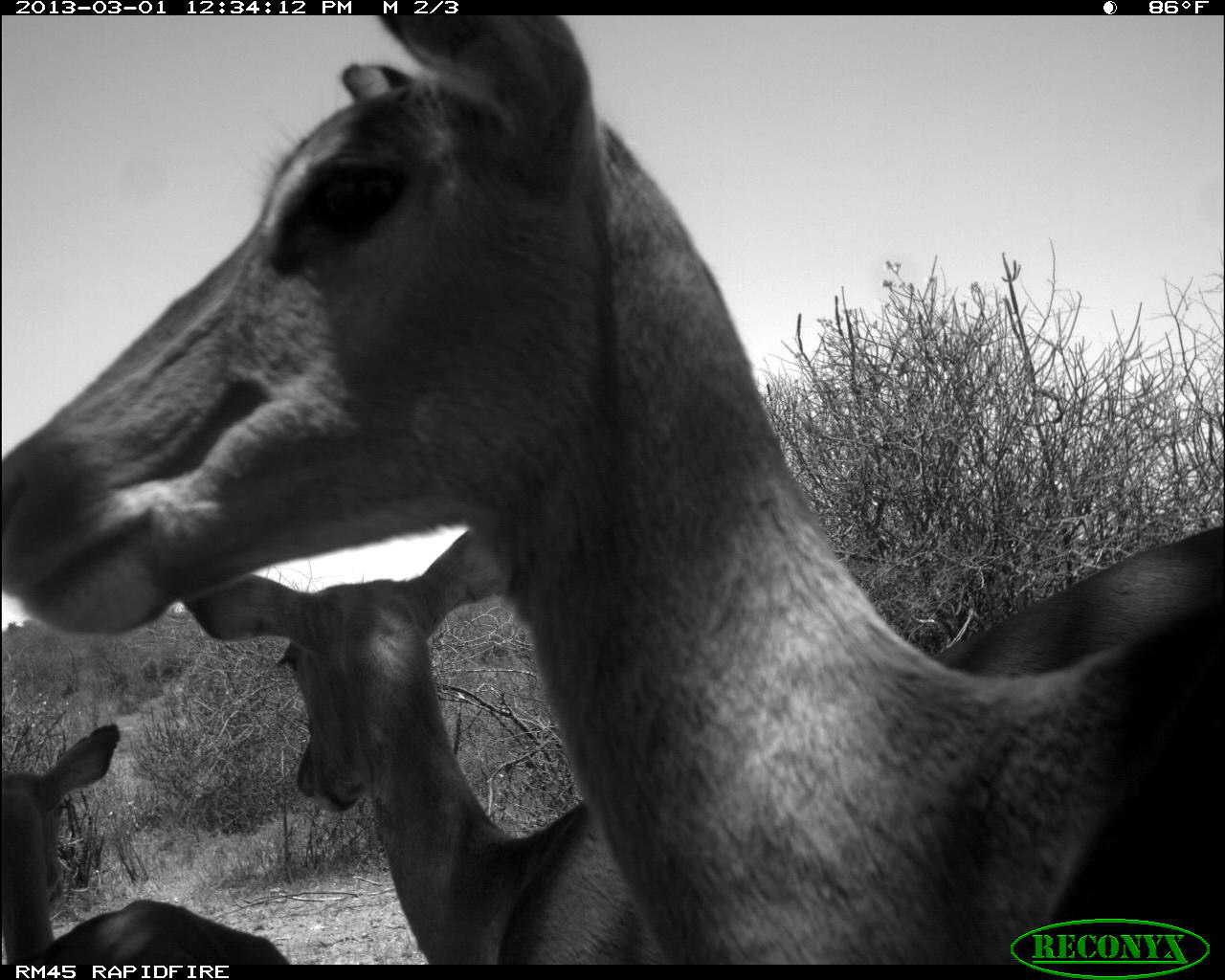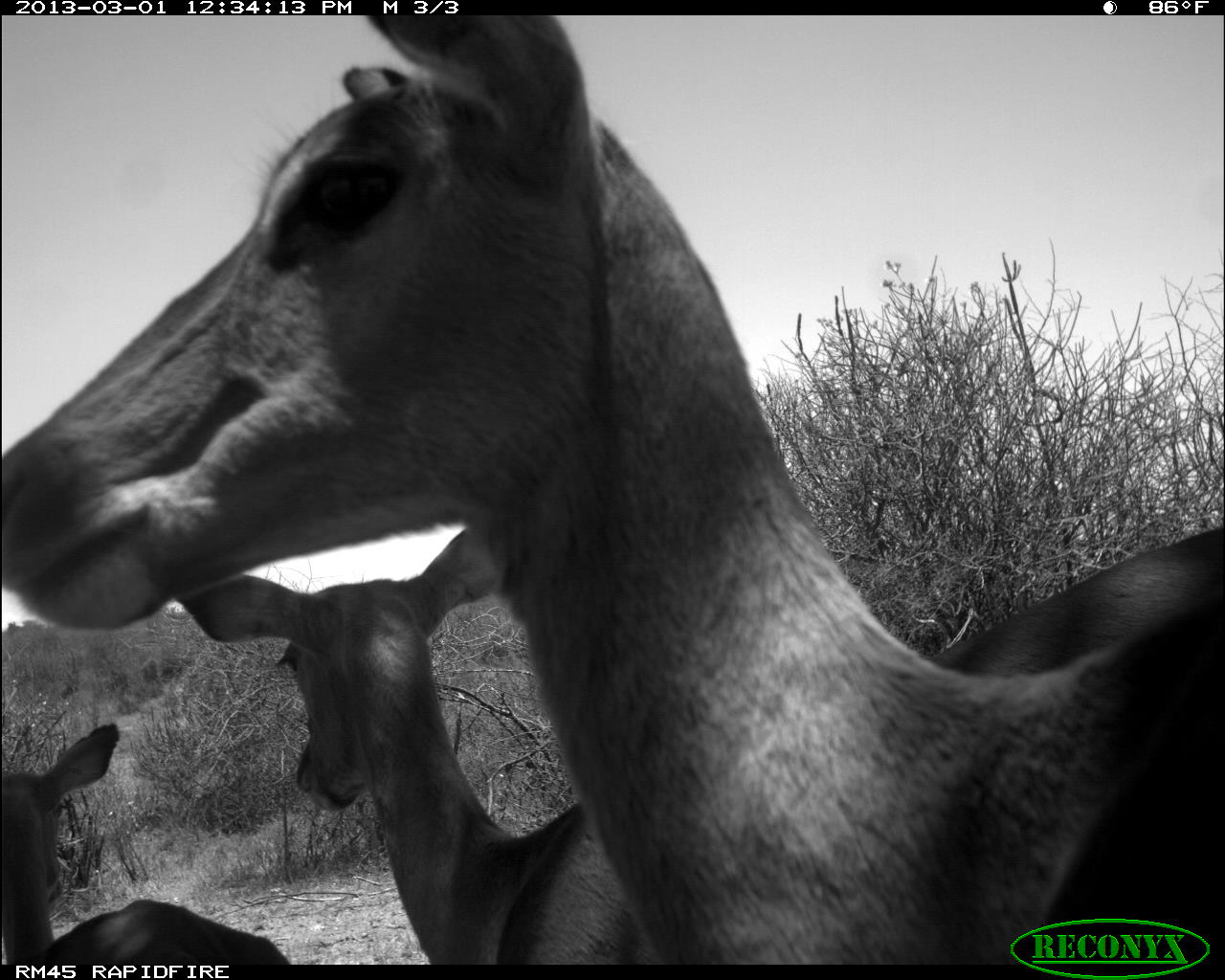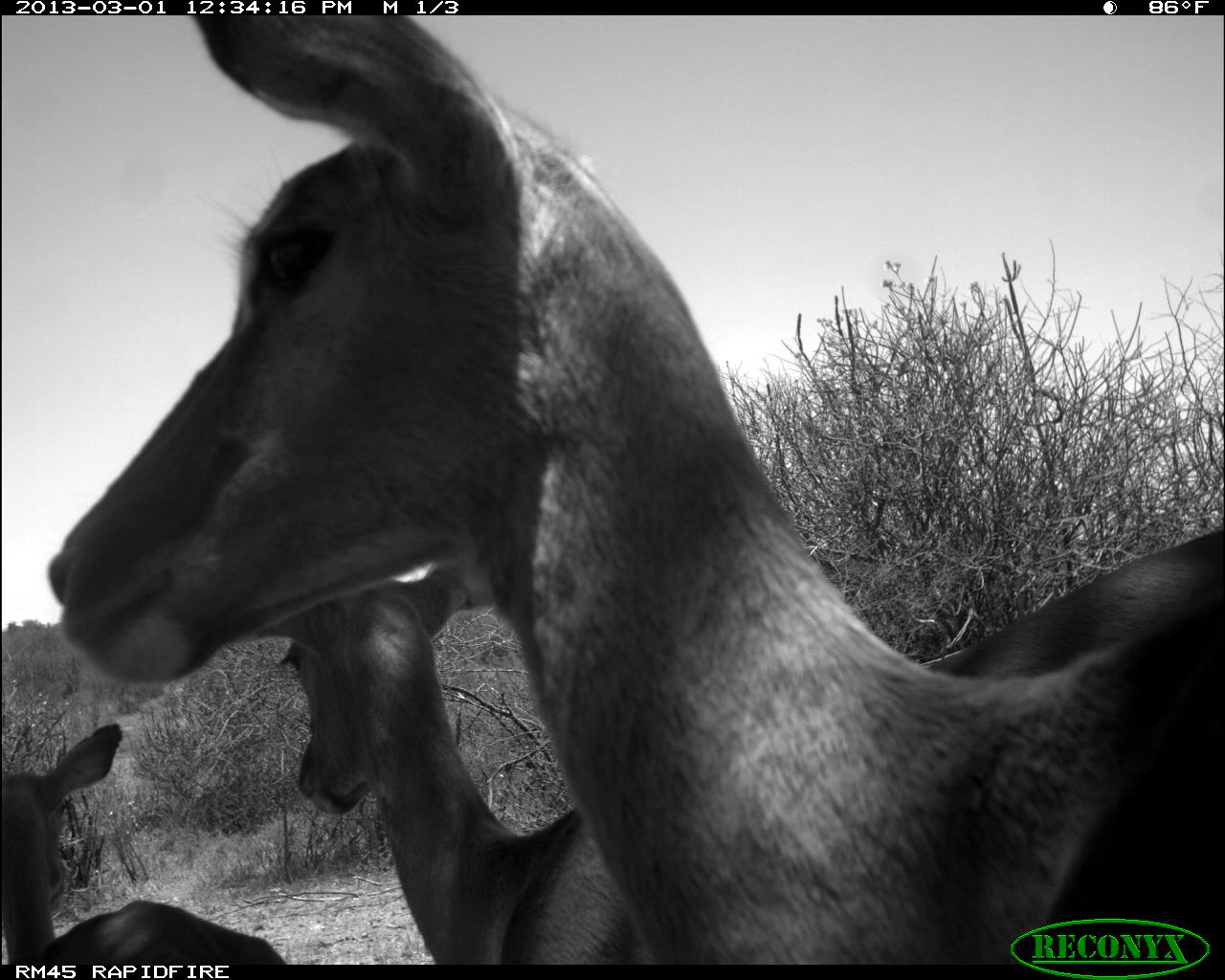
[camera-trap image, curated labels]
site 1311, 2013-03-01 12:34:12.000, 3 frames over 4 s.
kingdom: Animalia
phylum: Chordata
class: Mammalia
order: Artiodactyla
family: Bovidae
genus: Aepyceros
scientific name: Aepyceros melampus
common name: impala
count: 3